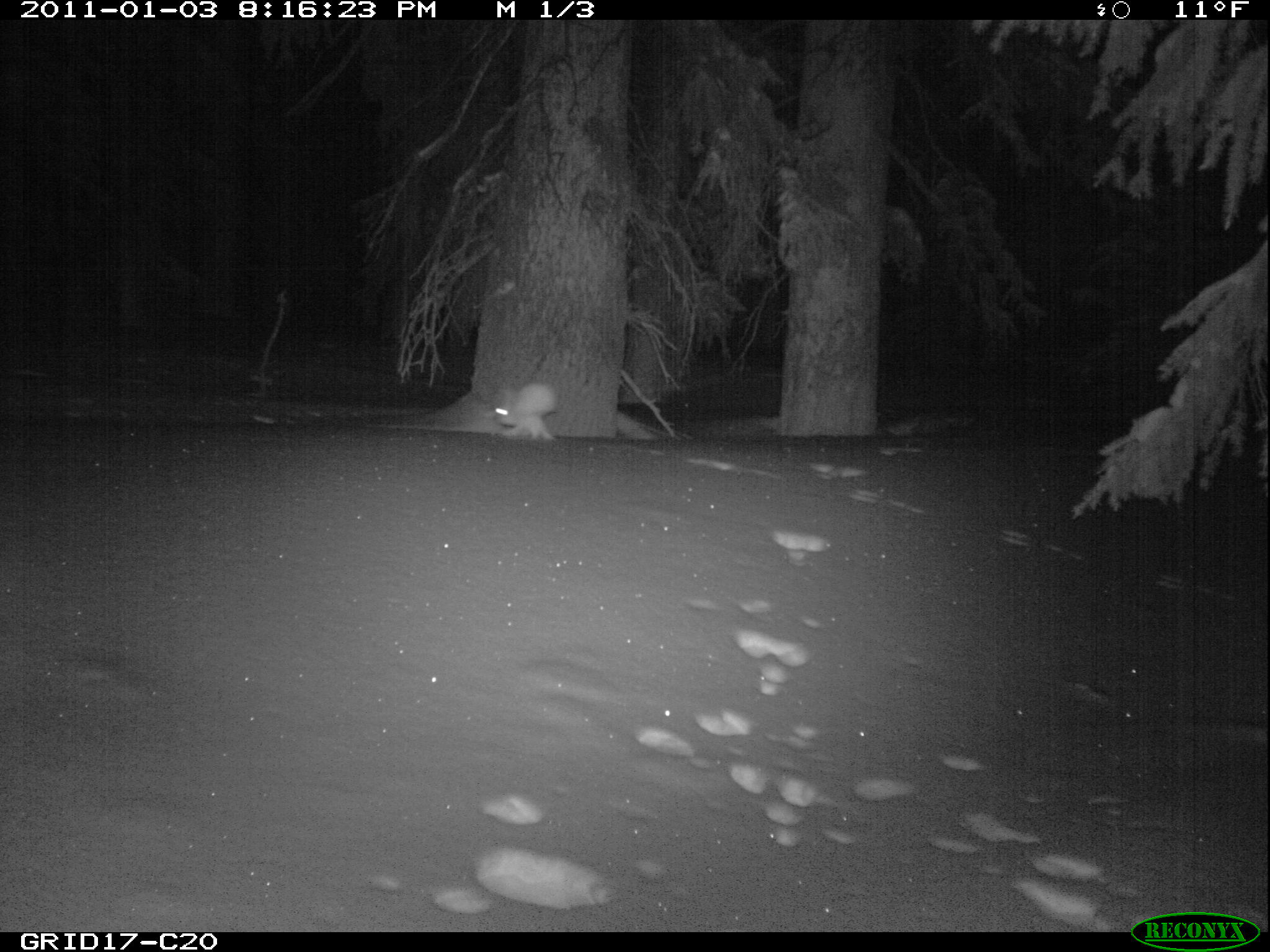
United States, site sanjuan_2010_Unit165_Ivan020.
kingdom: Animalia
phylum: Chordata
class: Mammalia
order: Lagomorpha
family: Leporidae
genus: Lepus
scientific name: Lepus americanus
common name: snowshoe hare